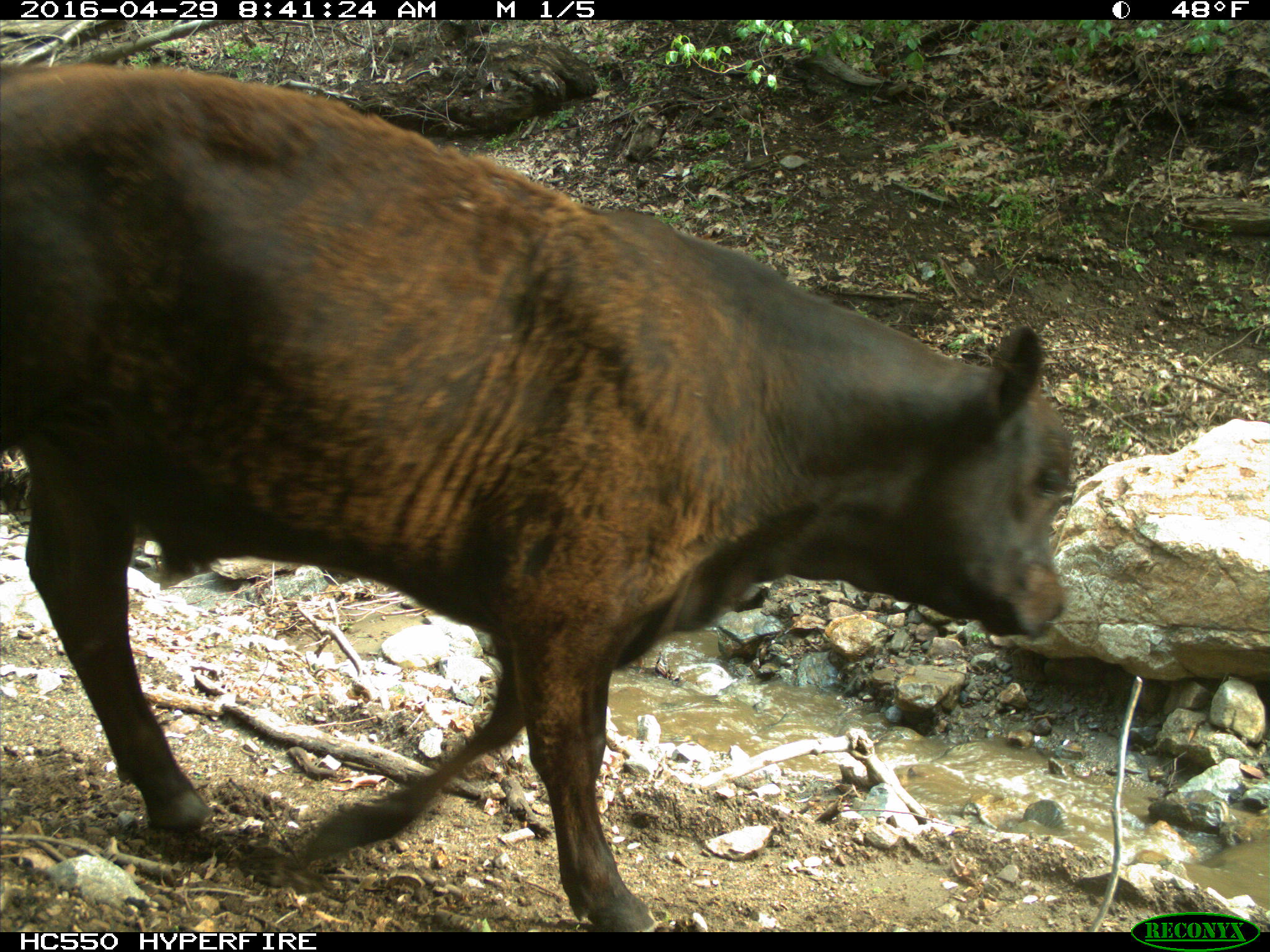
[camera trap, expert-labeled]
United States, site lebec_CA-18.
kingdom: Animalia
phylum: Chordata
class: Mammalia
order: Artiodactyla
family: Bovidae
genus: Bos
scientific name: Bos taurus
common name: domestic cow